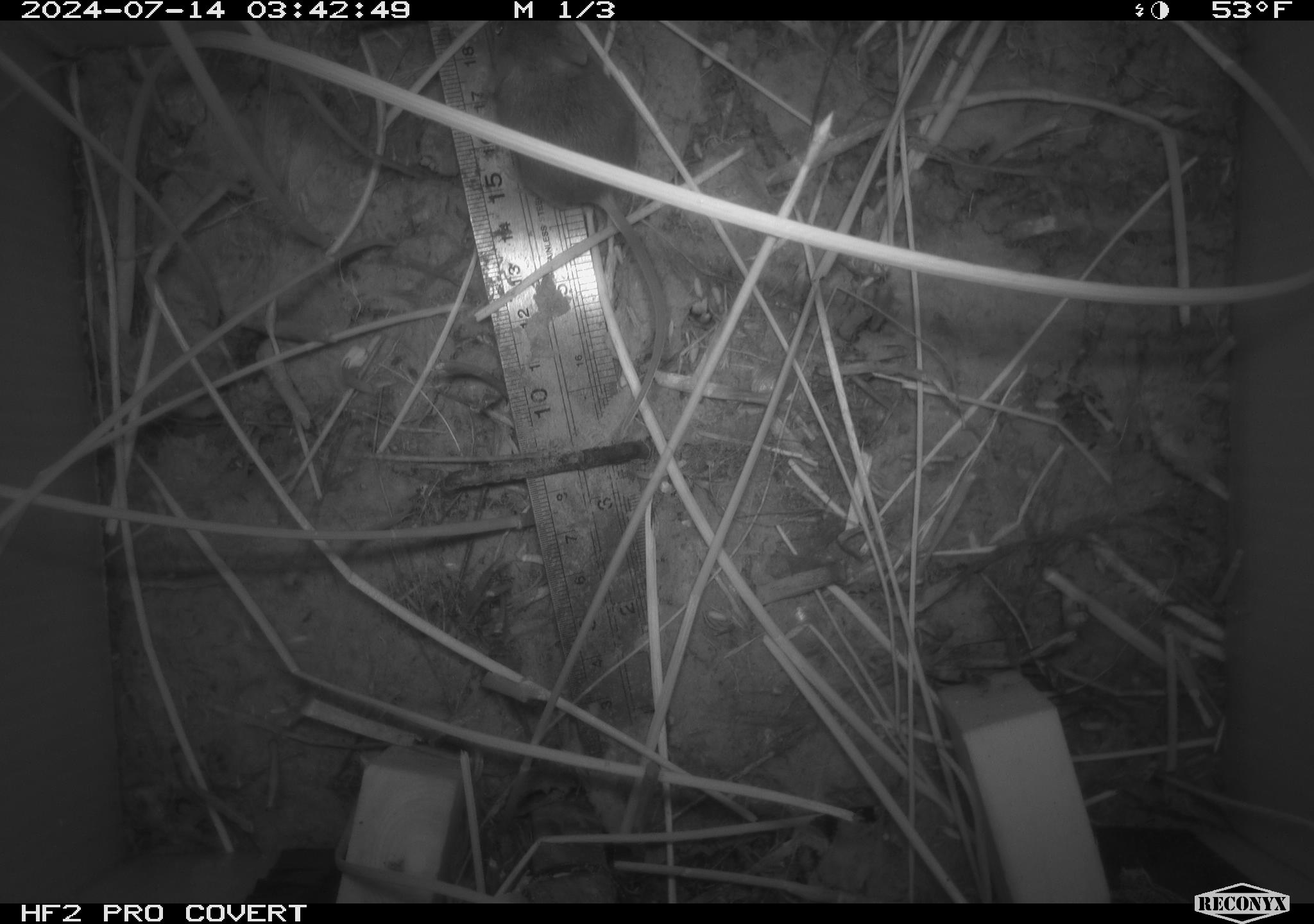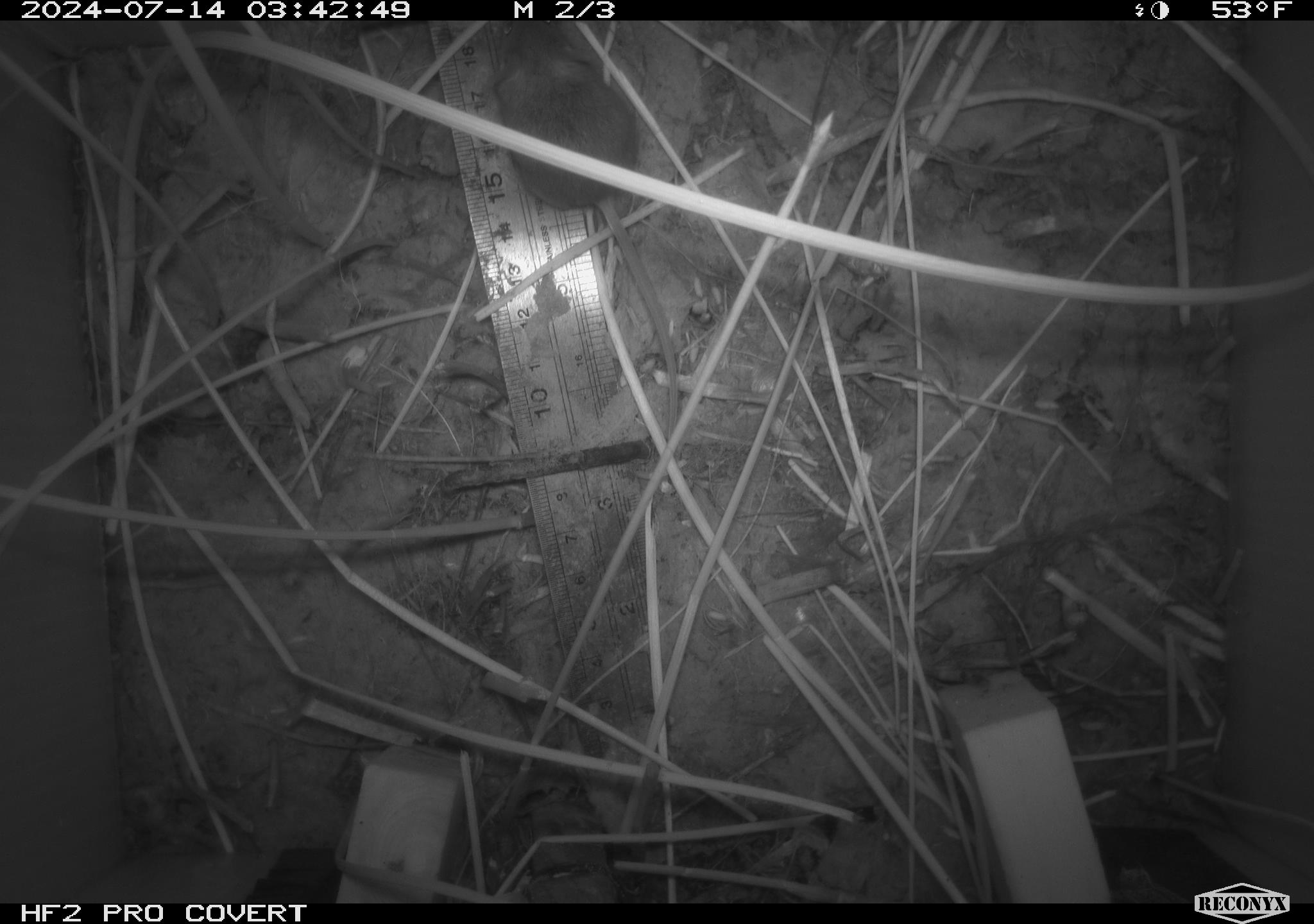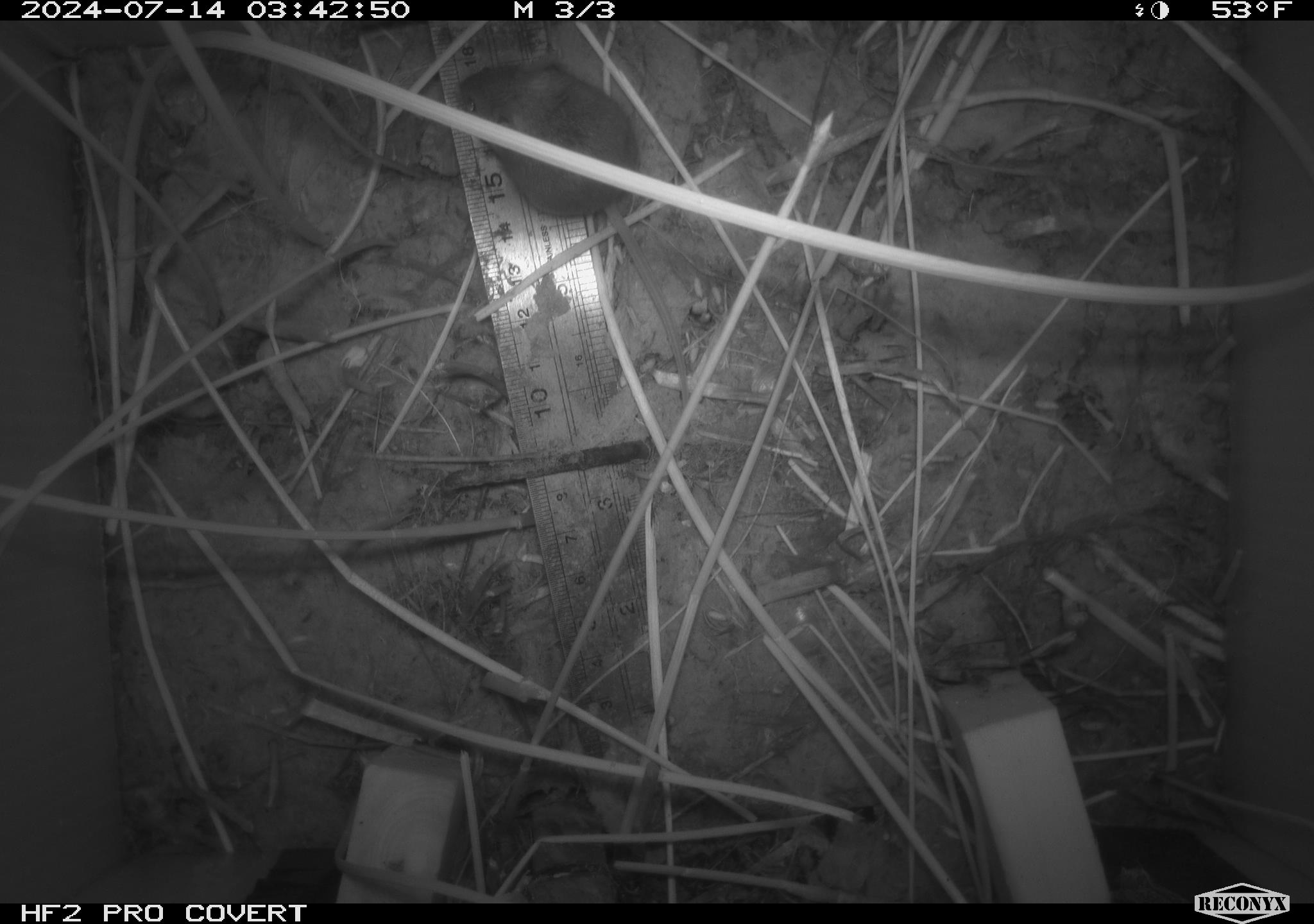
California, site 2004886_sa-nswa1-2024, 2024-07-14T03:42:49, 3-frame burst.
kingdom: Animalia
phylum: Chordata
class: Mammalia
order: Rodentia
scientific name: Rodentia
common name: rodent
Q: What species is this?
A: Rodent (Rodentia).